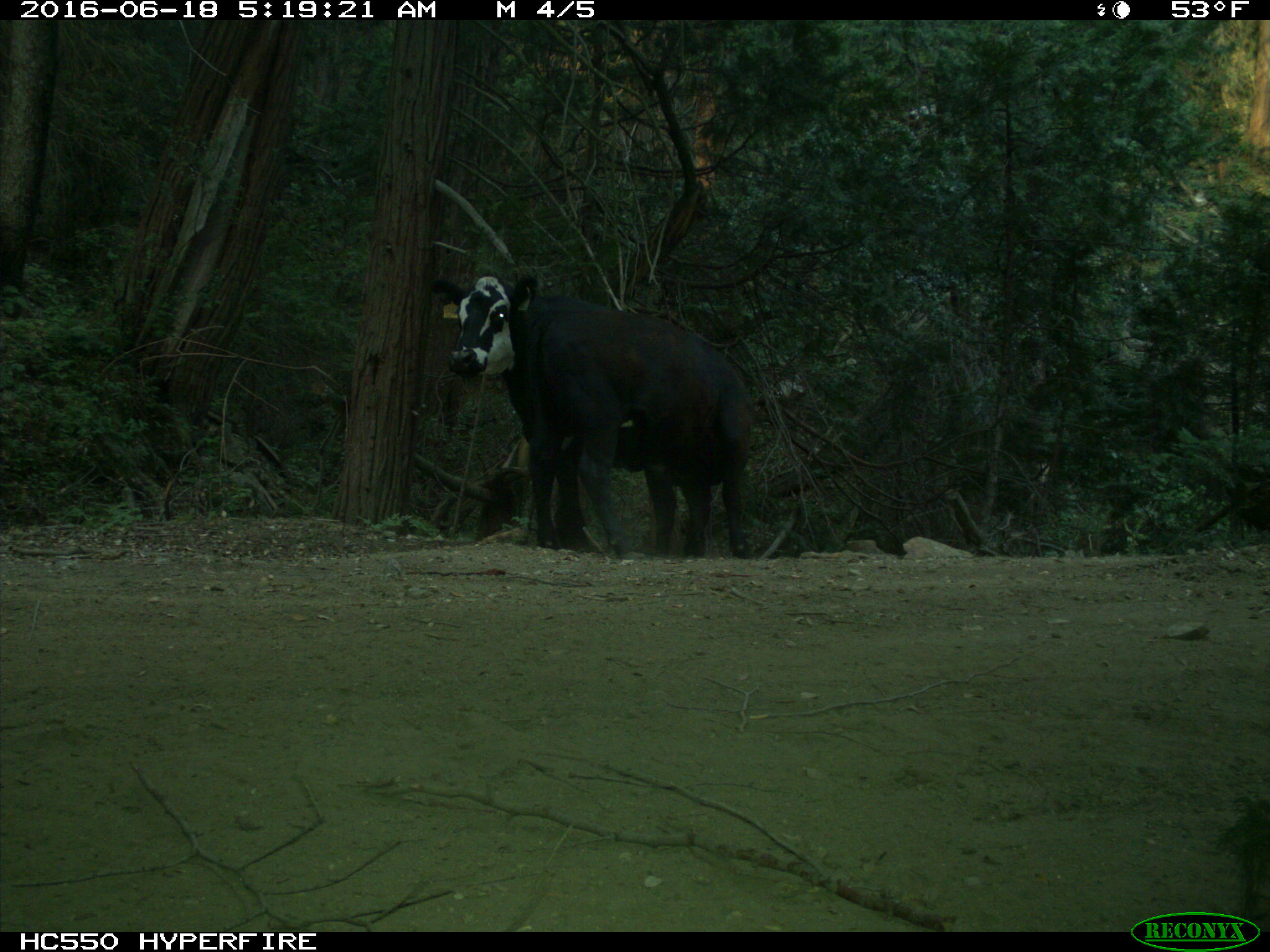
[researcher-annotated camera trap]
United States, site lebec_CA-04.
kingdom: Animalia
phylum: Chordata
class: Mammalia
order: Artiodactyla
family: Bovidae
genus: Bos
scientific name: Bos taurus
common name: domestic cow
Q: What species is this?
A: Bos taurus (domestic cow).